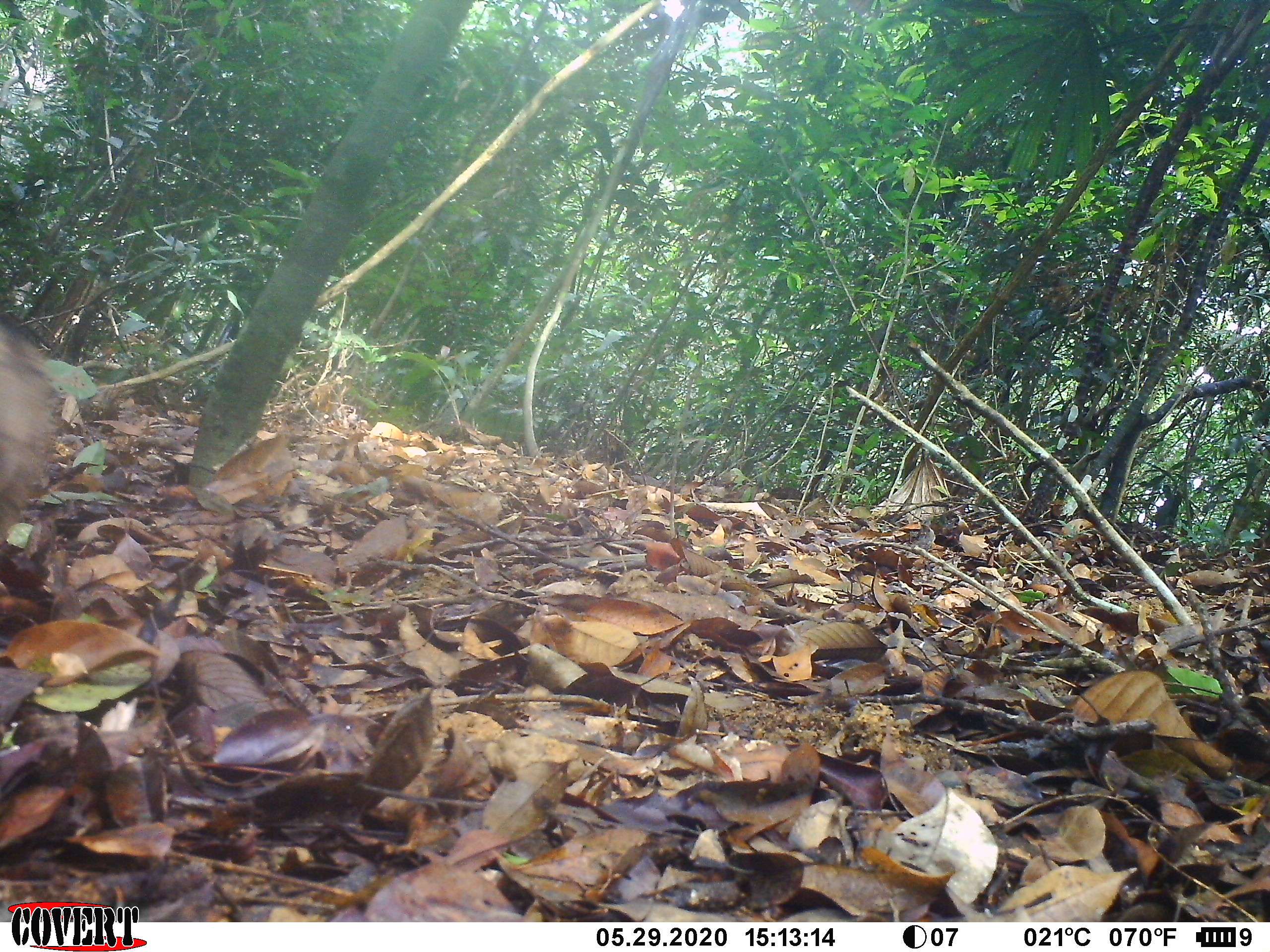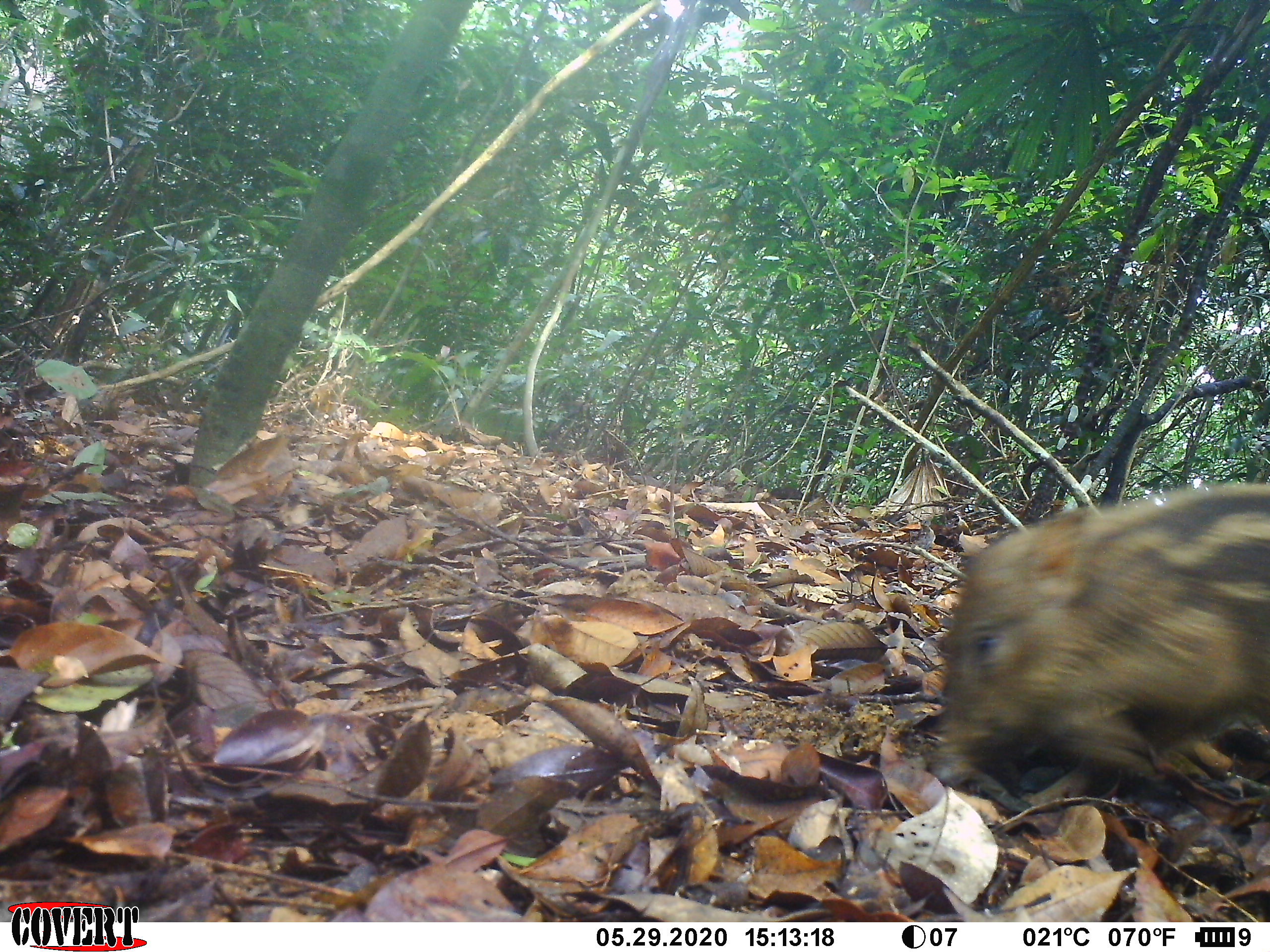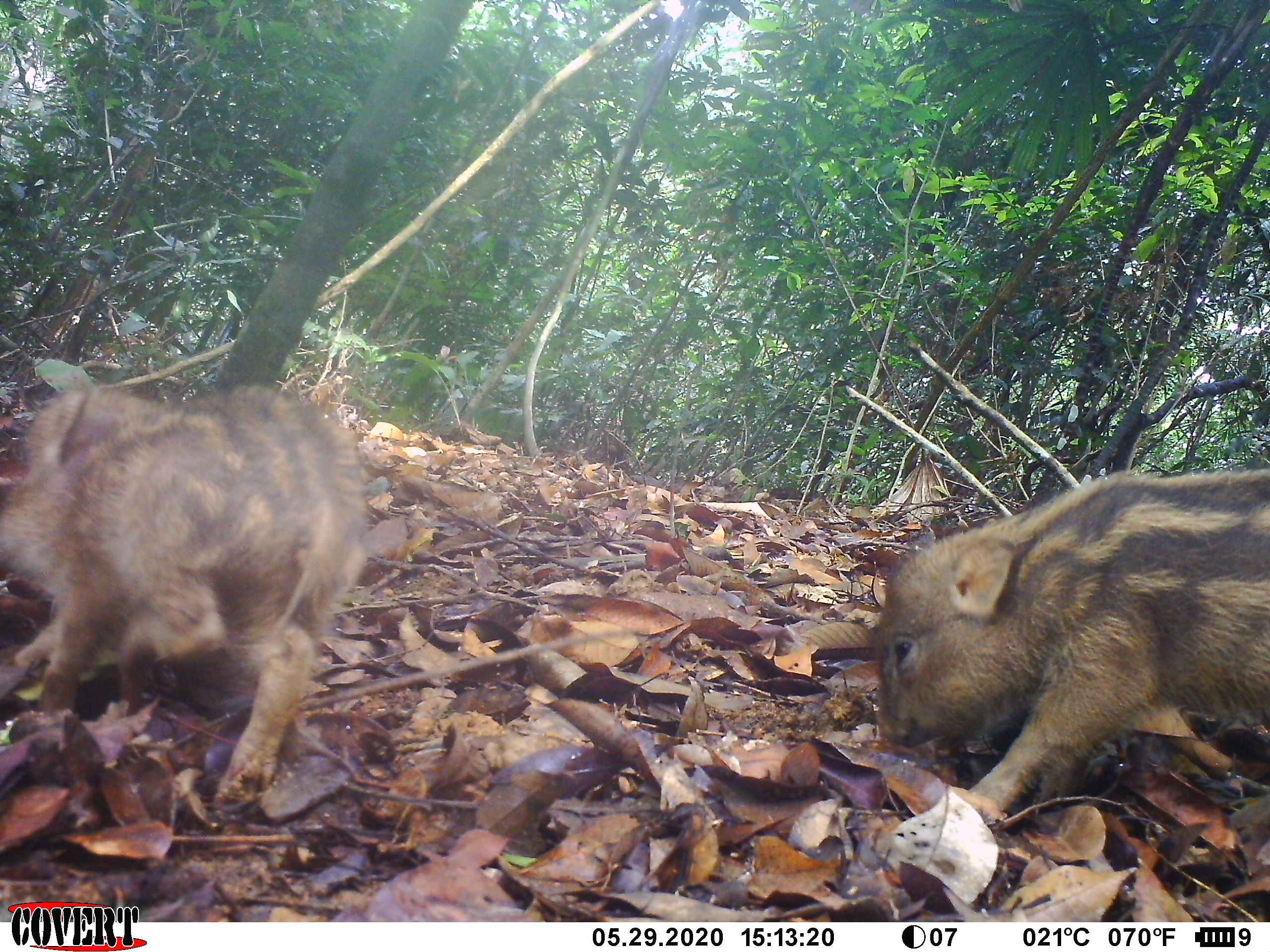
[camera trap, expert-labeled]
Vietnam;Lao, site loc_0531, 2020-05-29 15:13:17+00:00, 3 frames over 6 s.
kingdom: Animalia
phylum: Chordata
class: Mammalia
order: Artiodactyla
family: Suidae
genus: Sus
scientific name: Sus scrofa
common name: eurasian wild pig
Eurasian wild pig (Sus scrofa). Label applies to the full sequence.